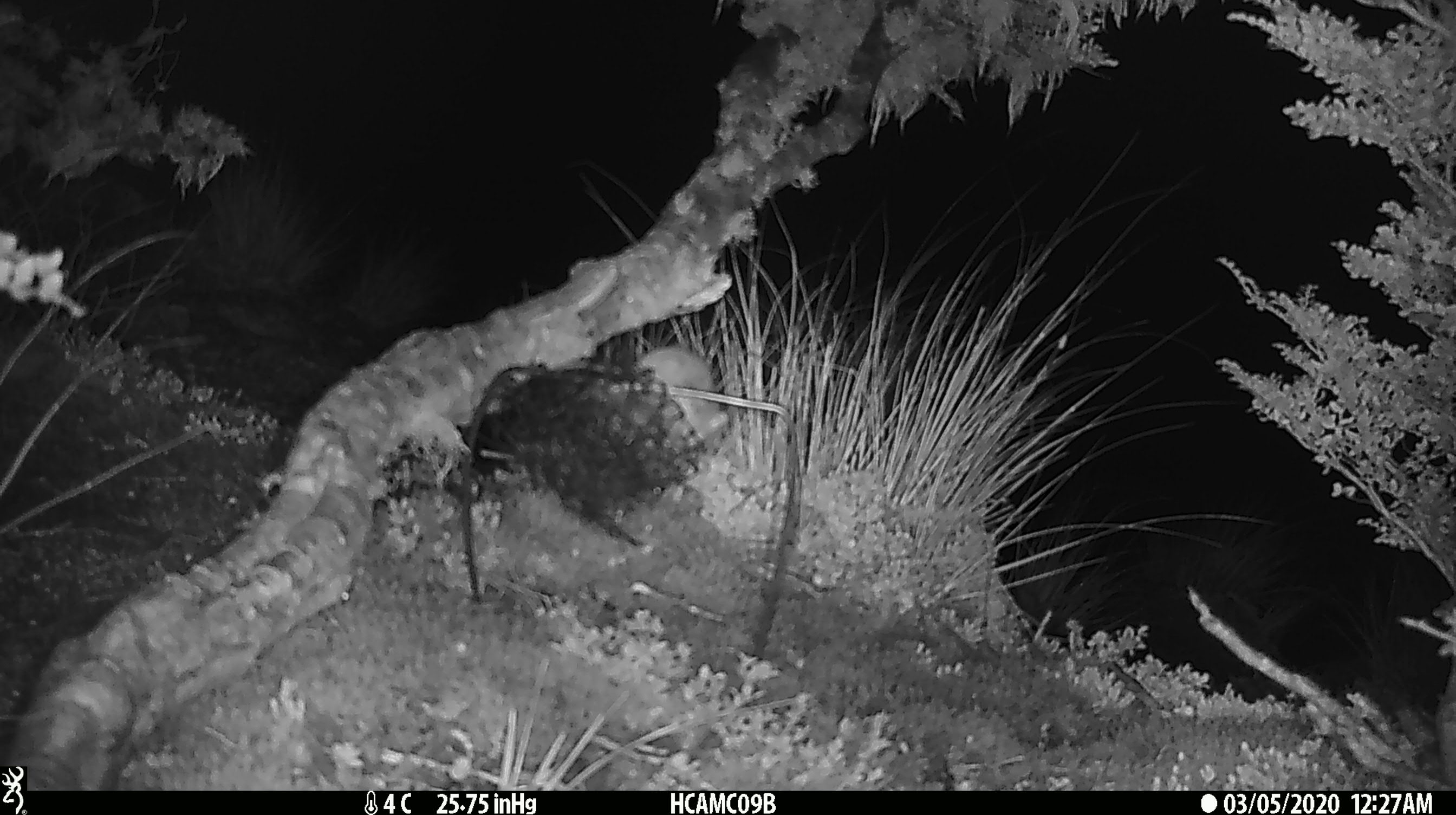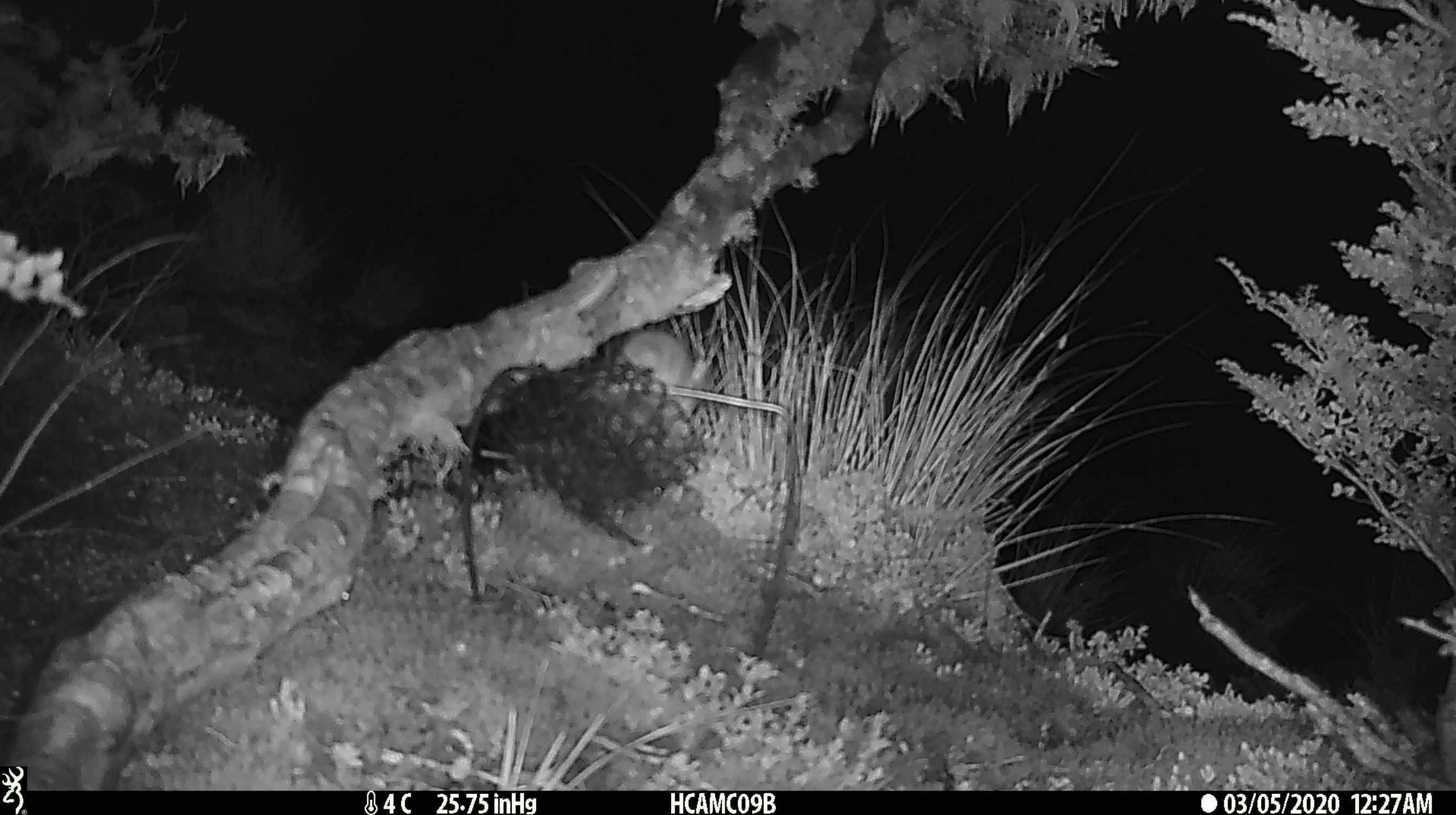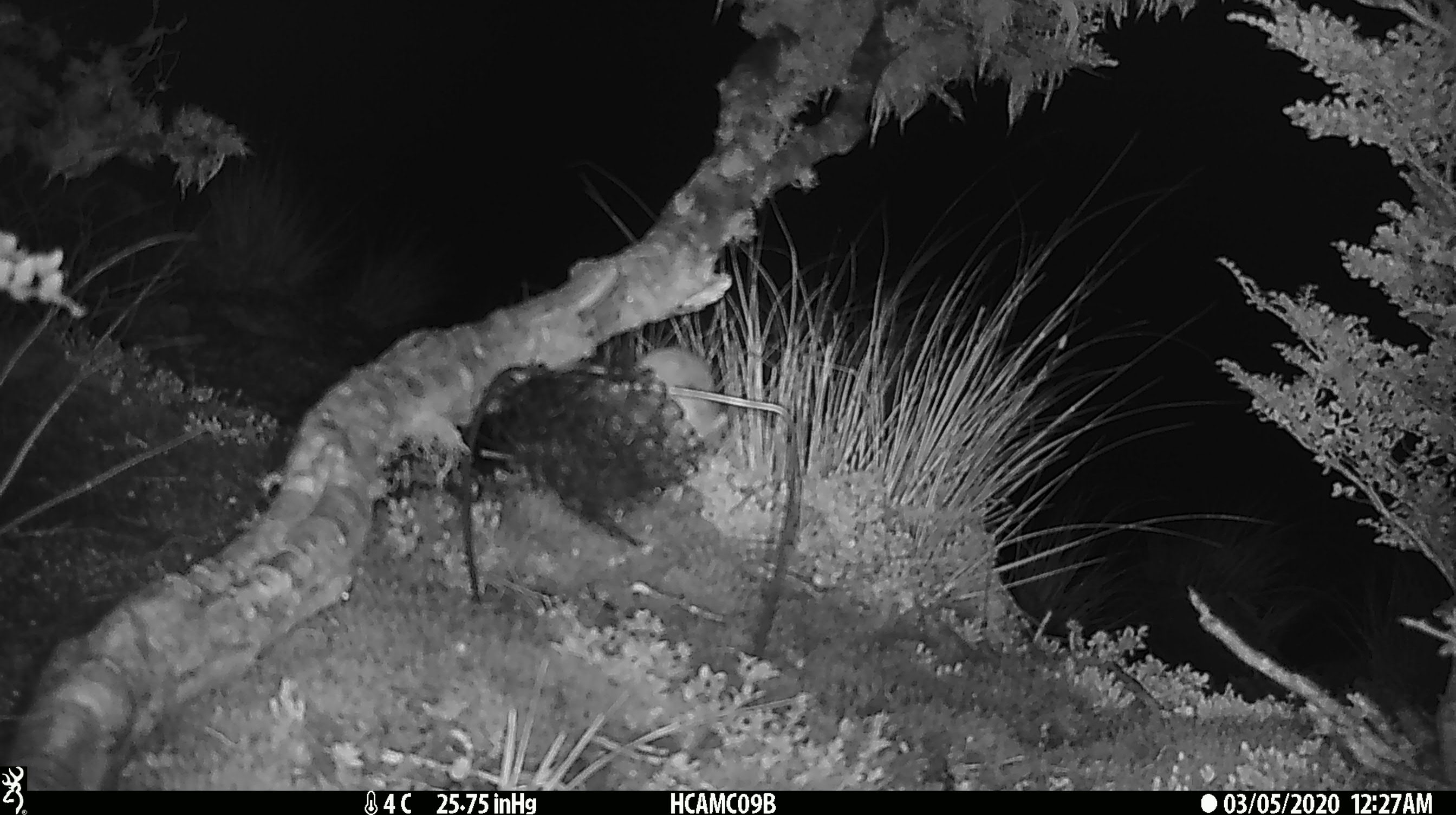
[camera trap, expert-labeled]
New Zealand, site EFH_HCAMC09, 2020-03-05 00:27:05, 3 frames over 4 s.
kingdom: Animalia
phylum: Chordata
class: Mammalia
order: Rodentia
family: Muridae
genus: Mus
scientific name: Mus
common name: mouse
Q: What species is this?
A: Mouse (Mus).